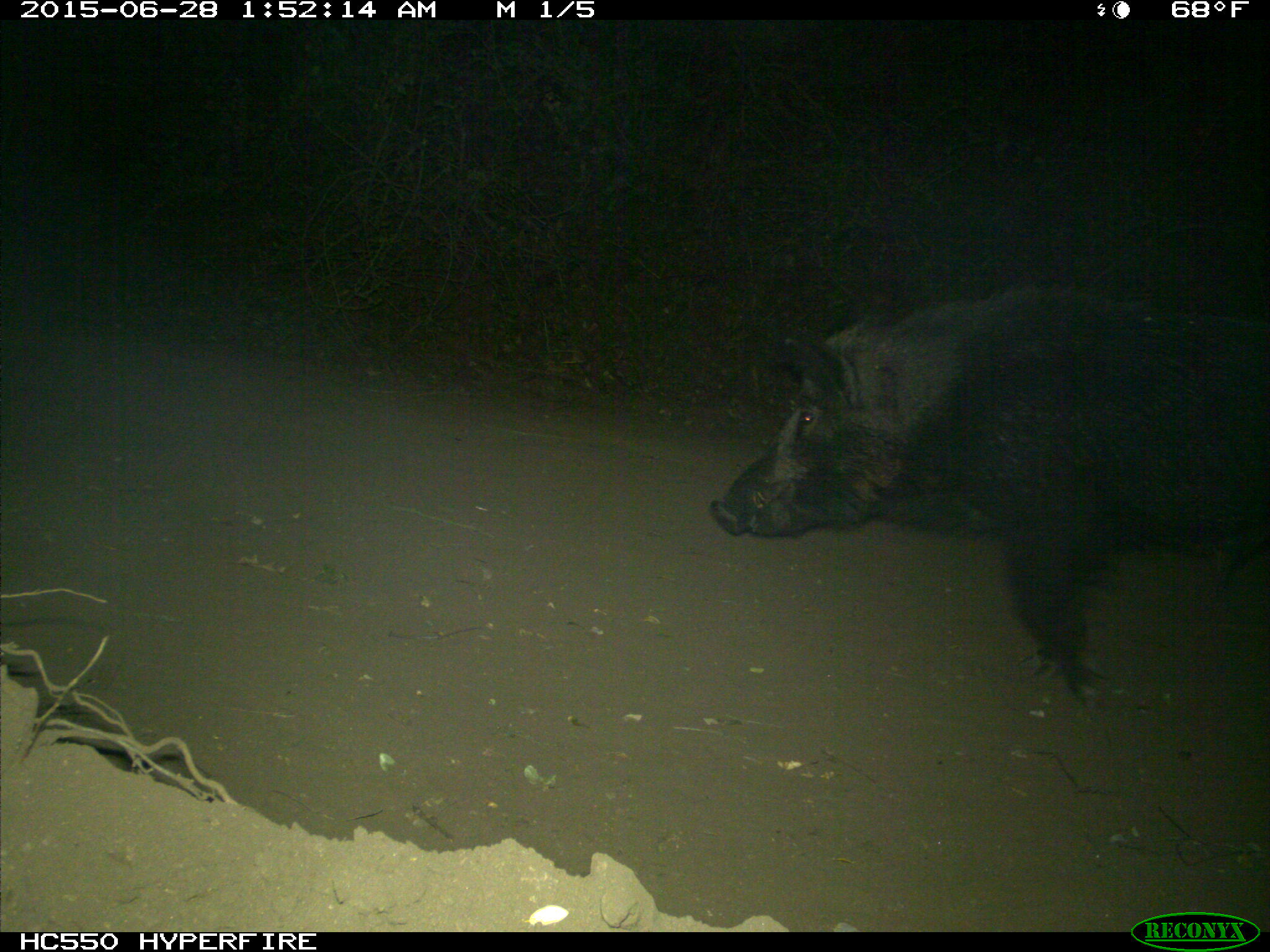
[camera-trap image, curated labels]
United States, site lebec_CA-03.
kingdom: Animalia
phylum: Chordata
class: Mammalia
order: Artiodactyla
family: Suidae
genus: Sus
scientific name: Sus scrofa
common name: wild boar